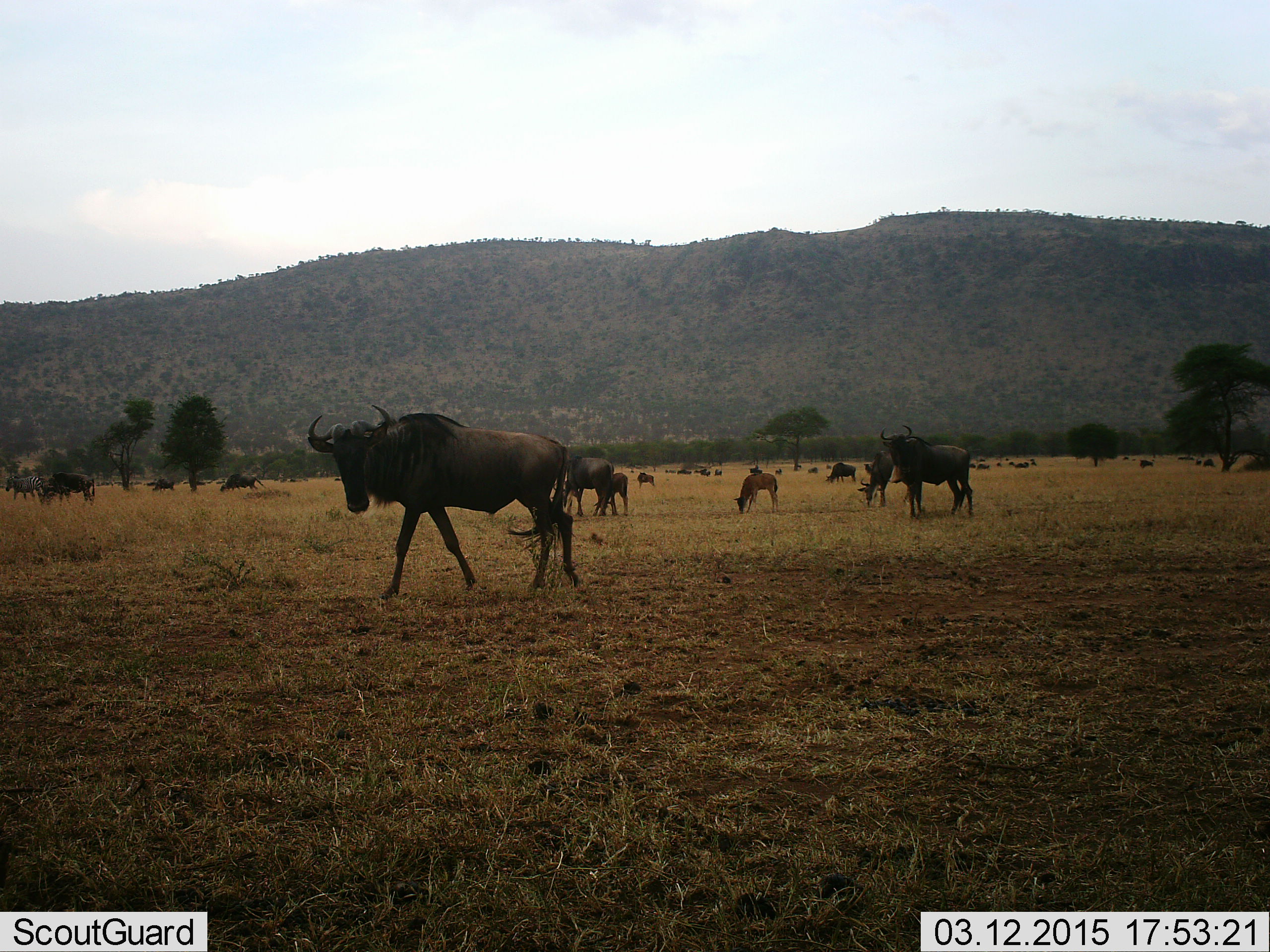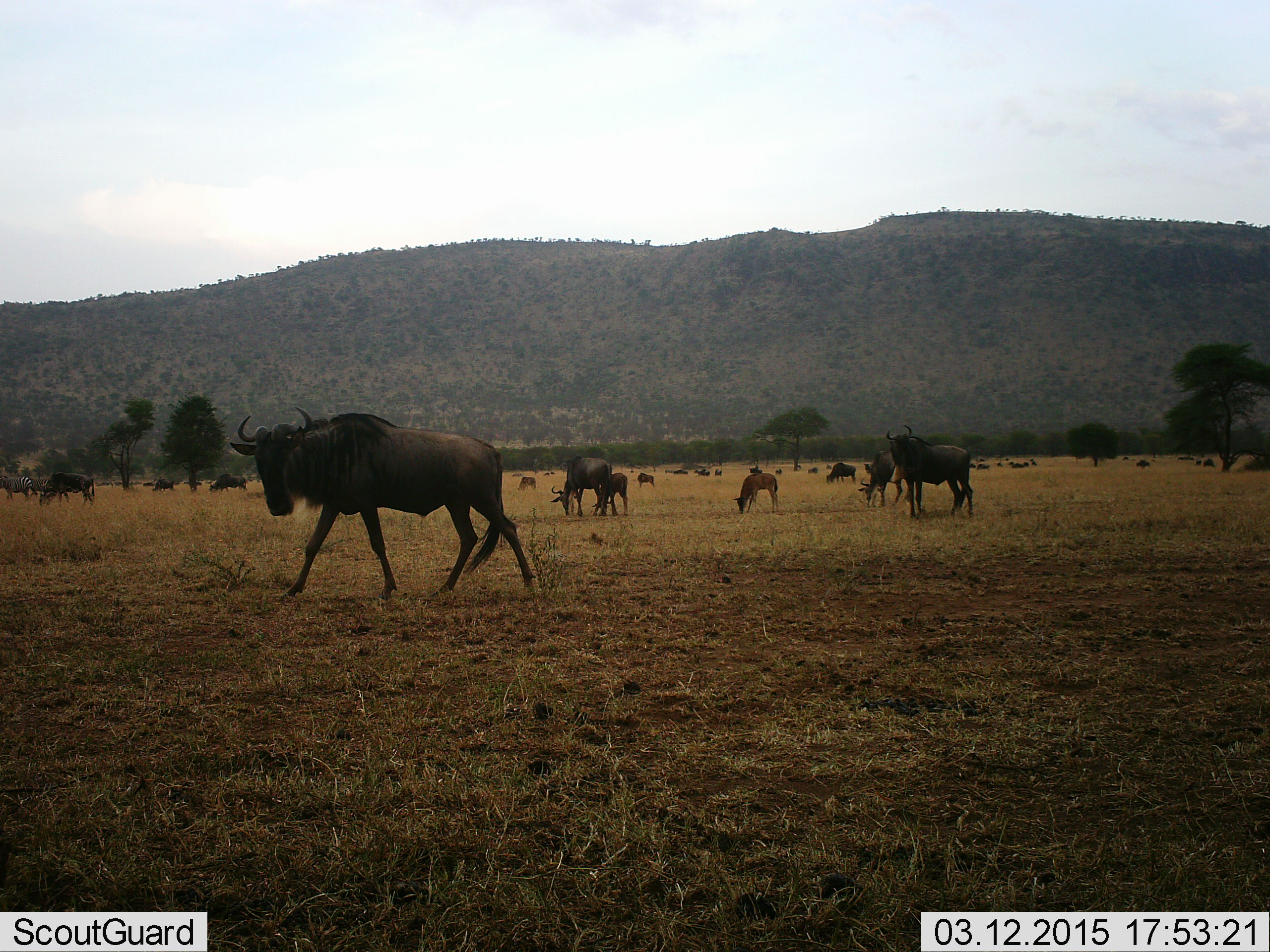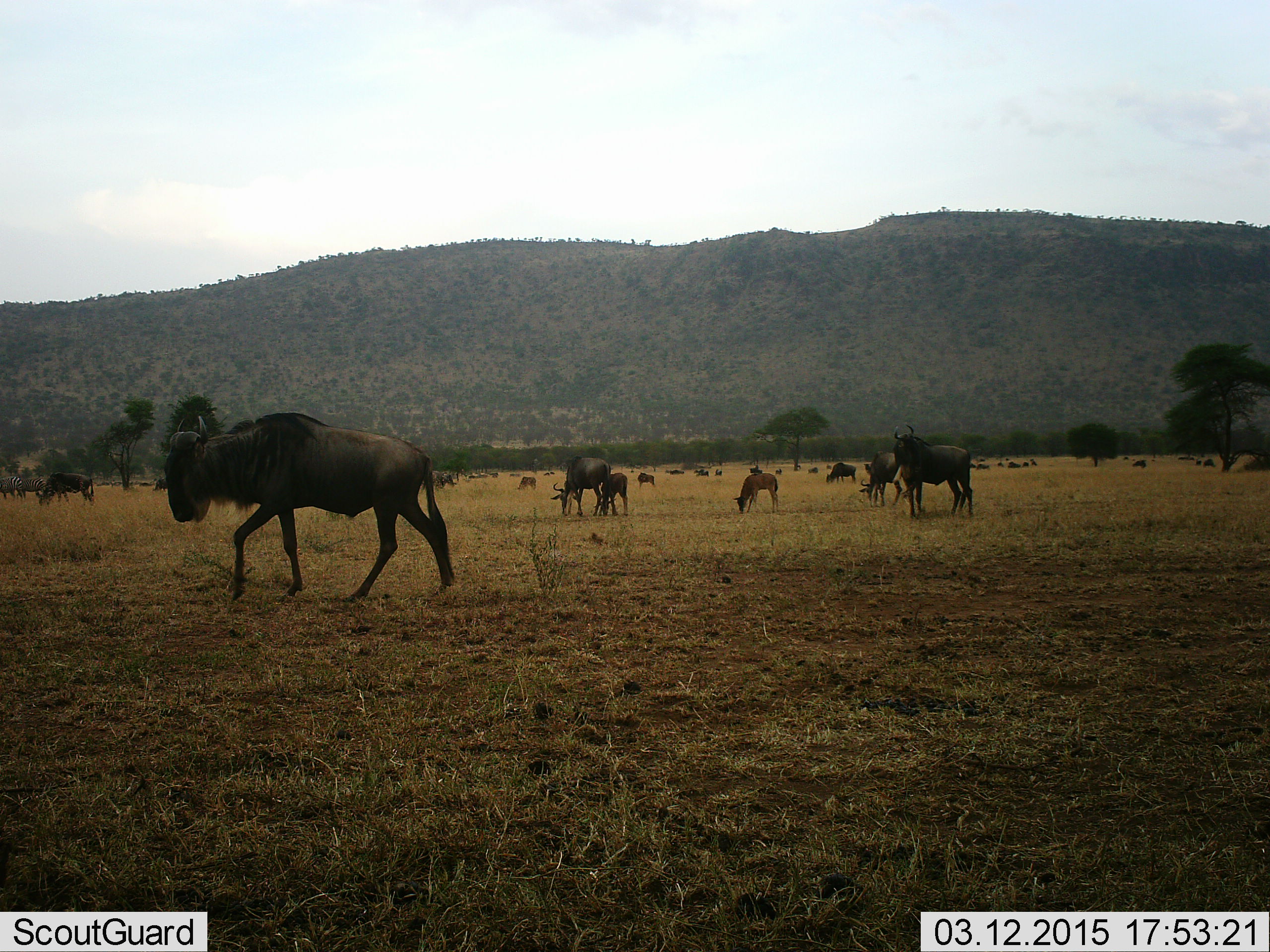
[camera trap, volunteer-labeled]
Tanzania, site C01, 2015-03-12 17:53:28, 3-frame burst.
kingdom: Animalia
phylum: Chordata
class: Mammalia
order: Artiodactyla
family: Bovidae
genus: Connochaetes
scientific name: Connochaetes taurinus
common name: blue wildebeest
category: wildebeest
Wildebeest (blue wildebeest) (Connochaetes taurinus), count 11-50. Behavior (volunteer vote fractions): standing 50%, resting 0%, moving 83%, interacting 0%. Young present (vote fraction): 58%. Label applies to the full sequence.